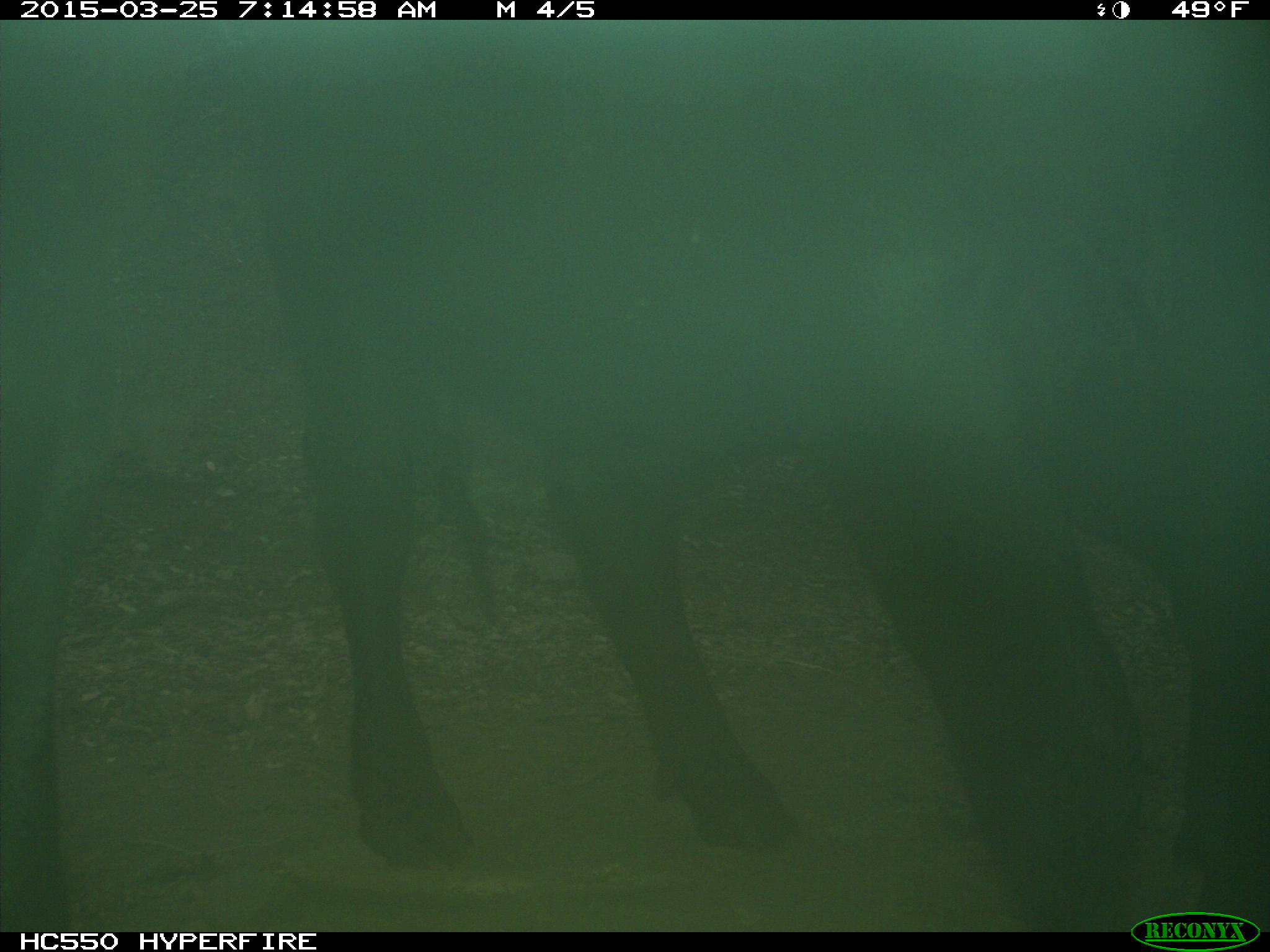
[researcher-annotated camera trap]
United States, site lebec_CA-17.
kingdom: Animalia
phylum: Chordata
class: Mammalia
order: Artiodactyla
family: Bovidae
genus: Bos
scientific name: Bos taurus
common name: domestic cow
Bos taurus (domestic cow).